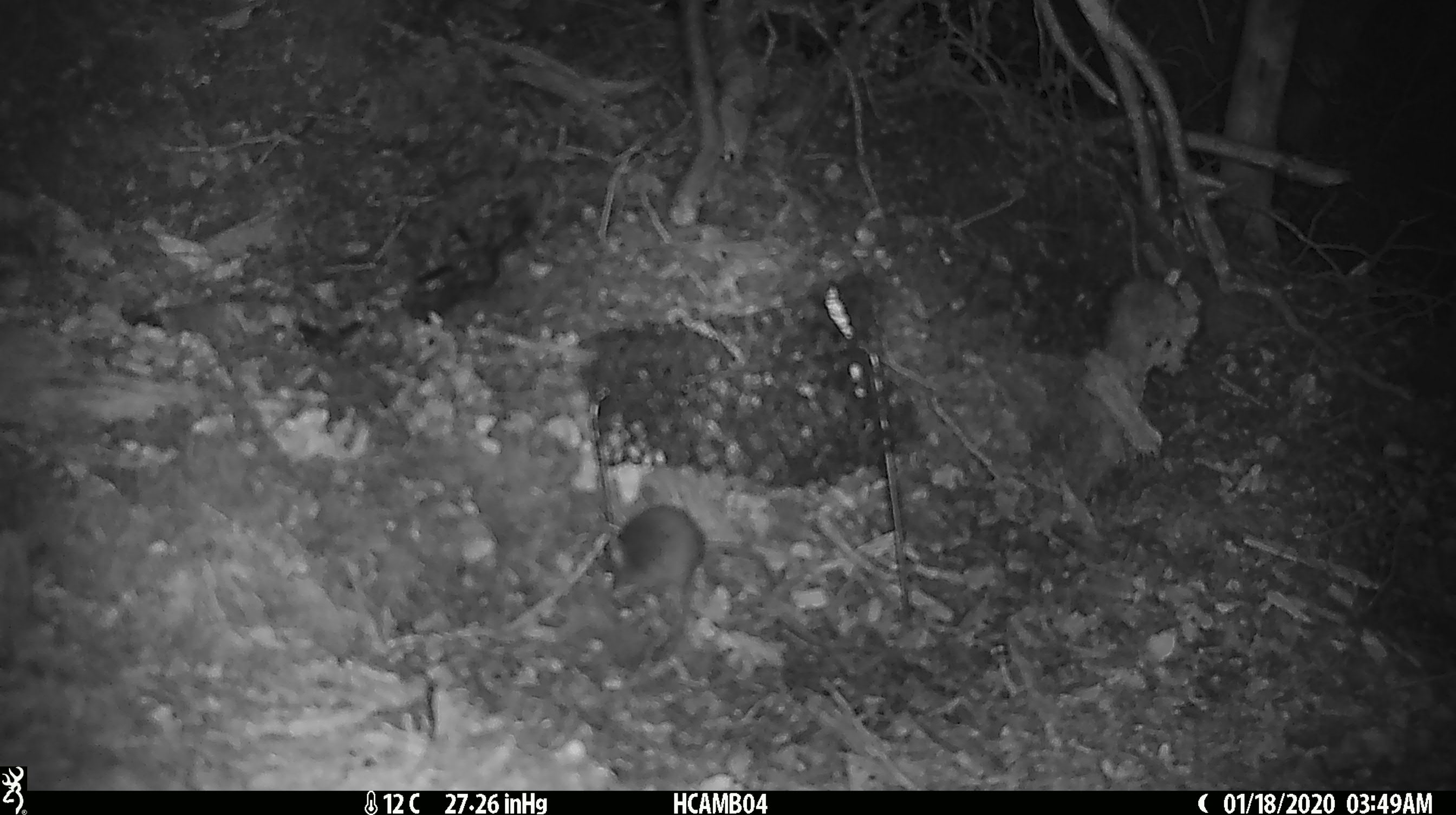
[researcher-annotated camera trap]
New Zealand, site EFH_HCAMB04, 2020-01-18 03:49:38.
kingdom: Animalia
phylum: Chordata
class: Mammalia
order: Rodentia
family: Muridae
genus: Mus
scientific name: Mus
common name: mouse